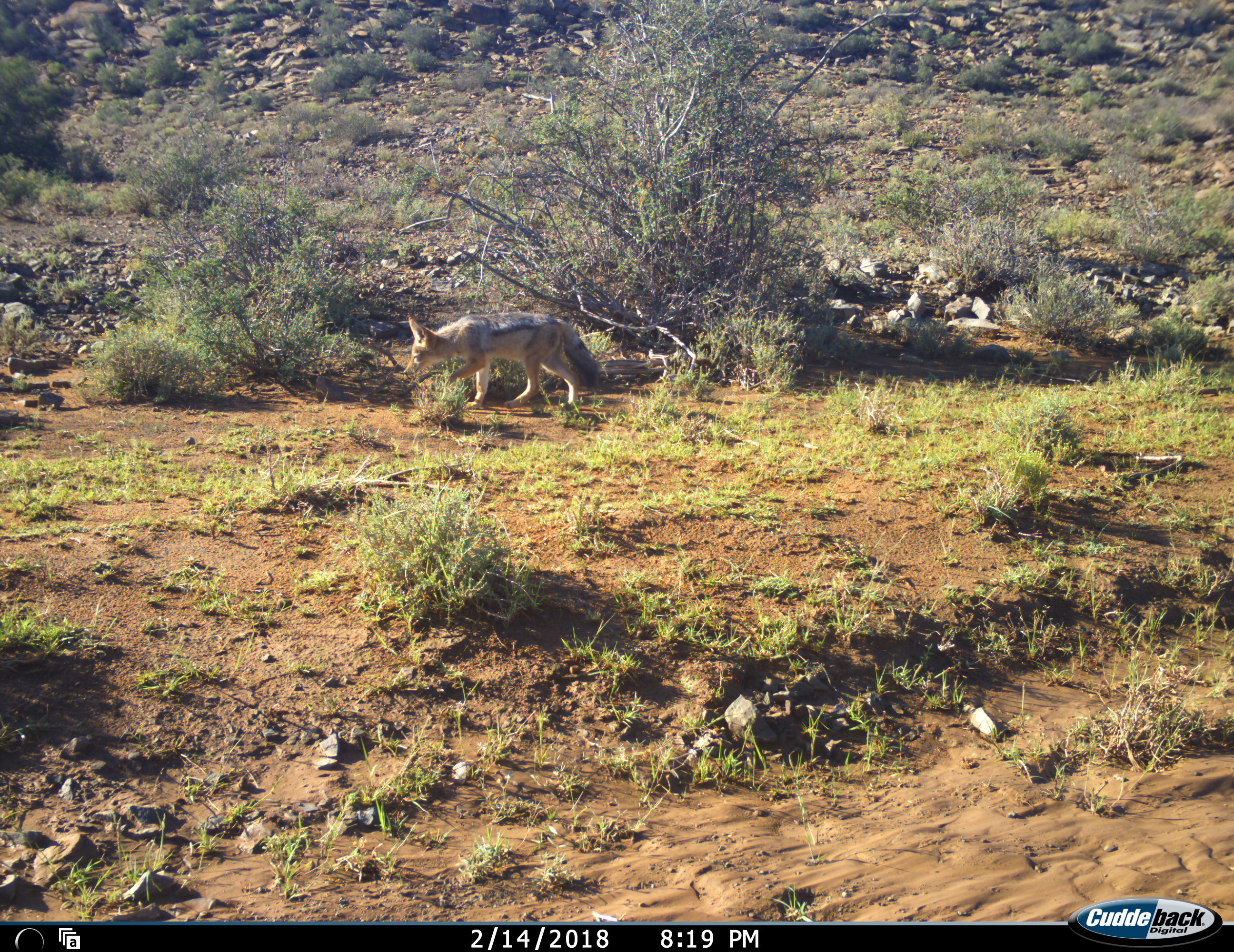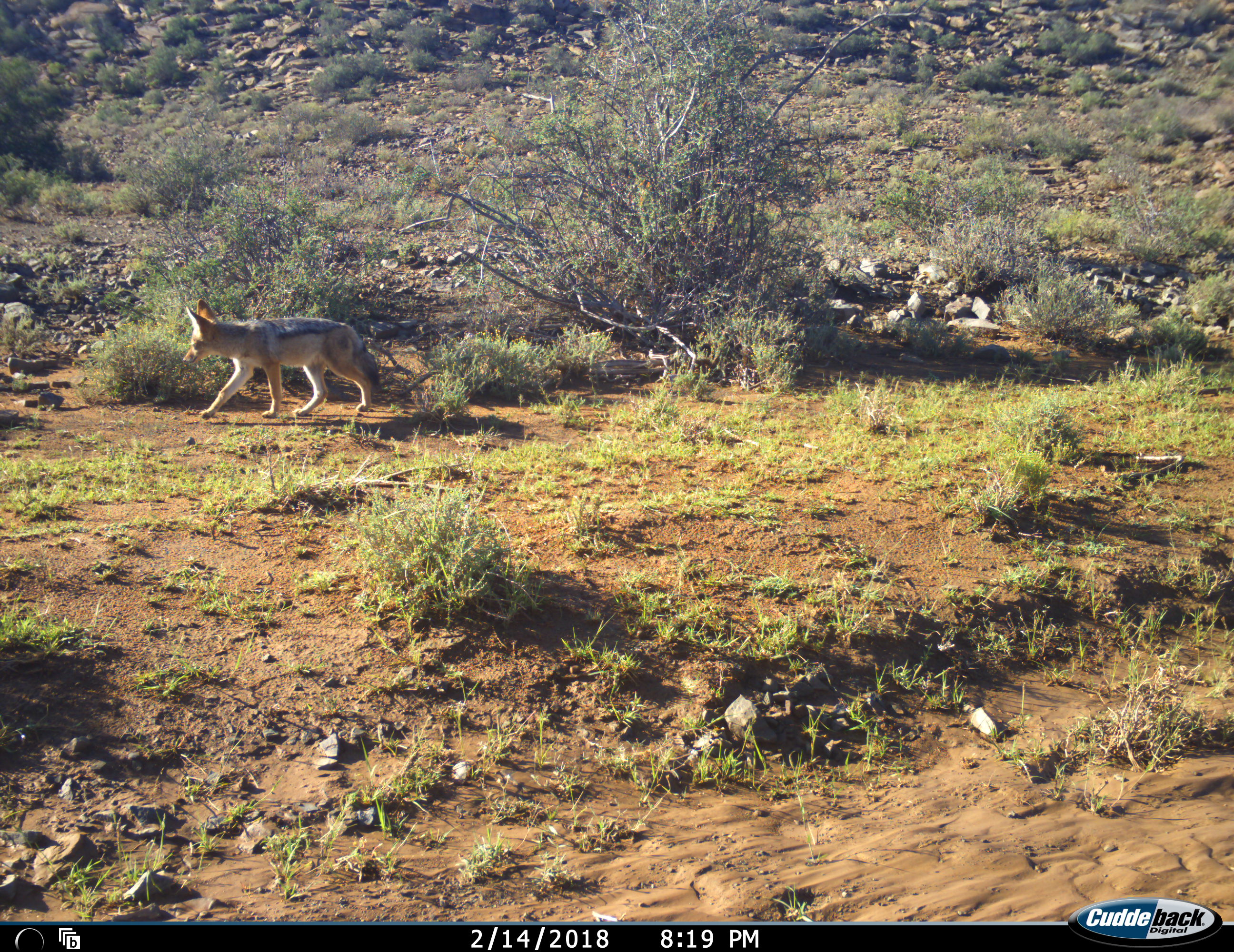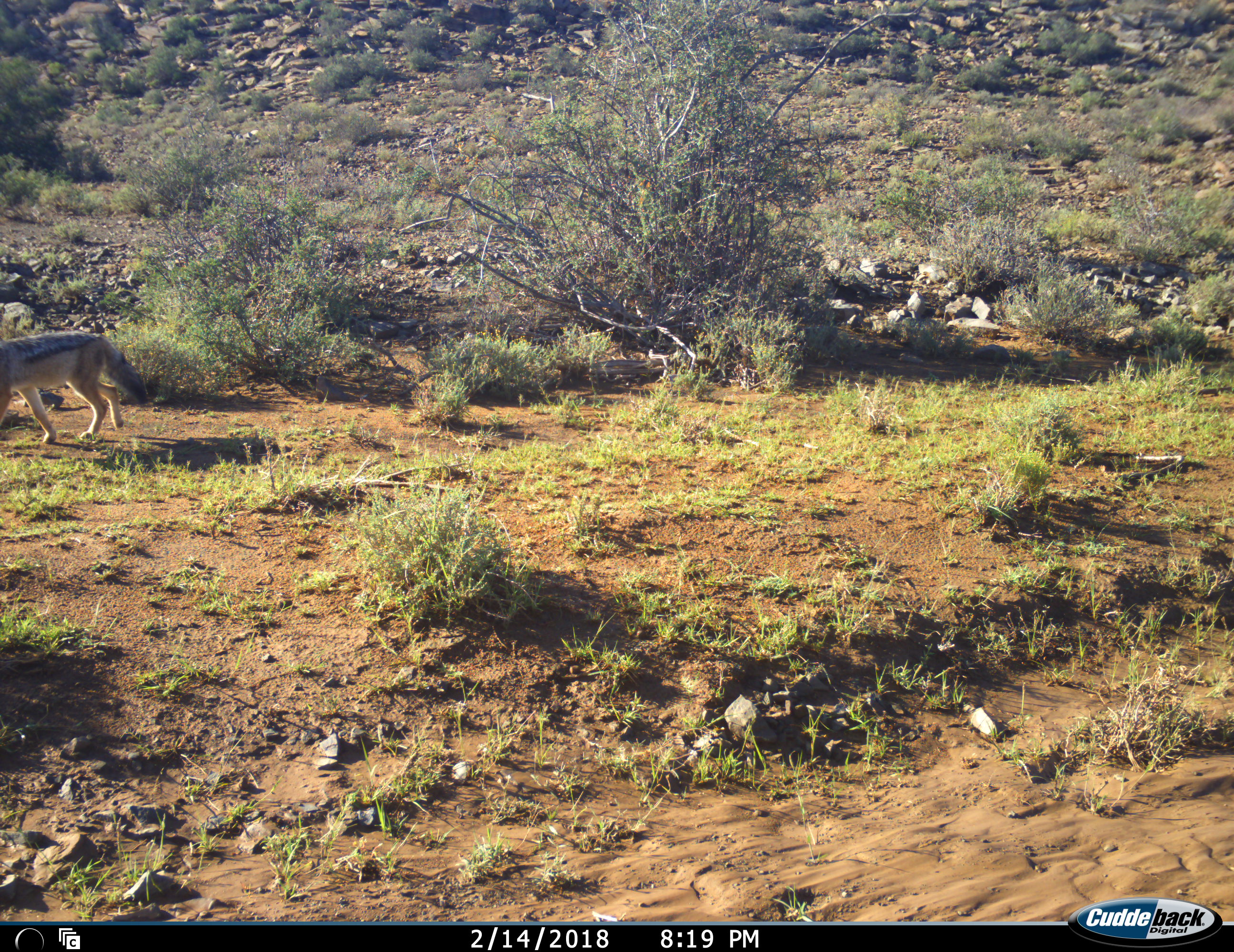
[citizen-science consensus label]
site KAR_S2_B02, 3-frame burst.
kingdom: Animalia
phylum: Chordata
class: Mammalia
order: Carnivora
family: Canidae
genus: Lupulella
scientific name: Lupulella mesomelas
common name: black-backed jackal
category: jackalblackbacked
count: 1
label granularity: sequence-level